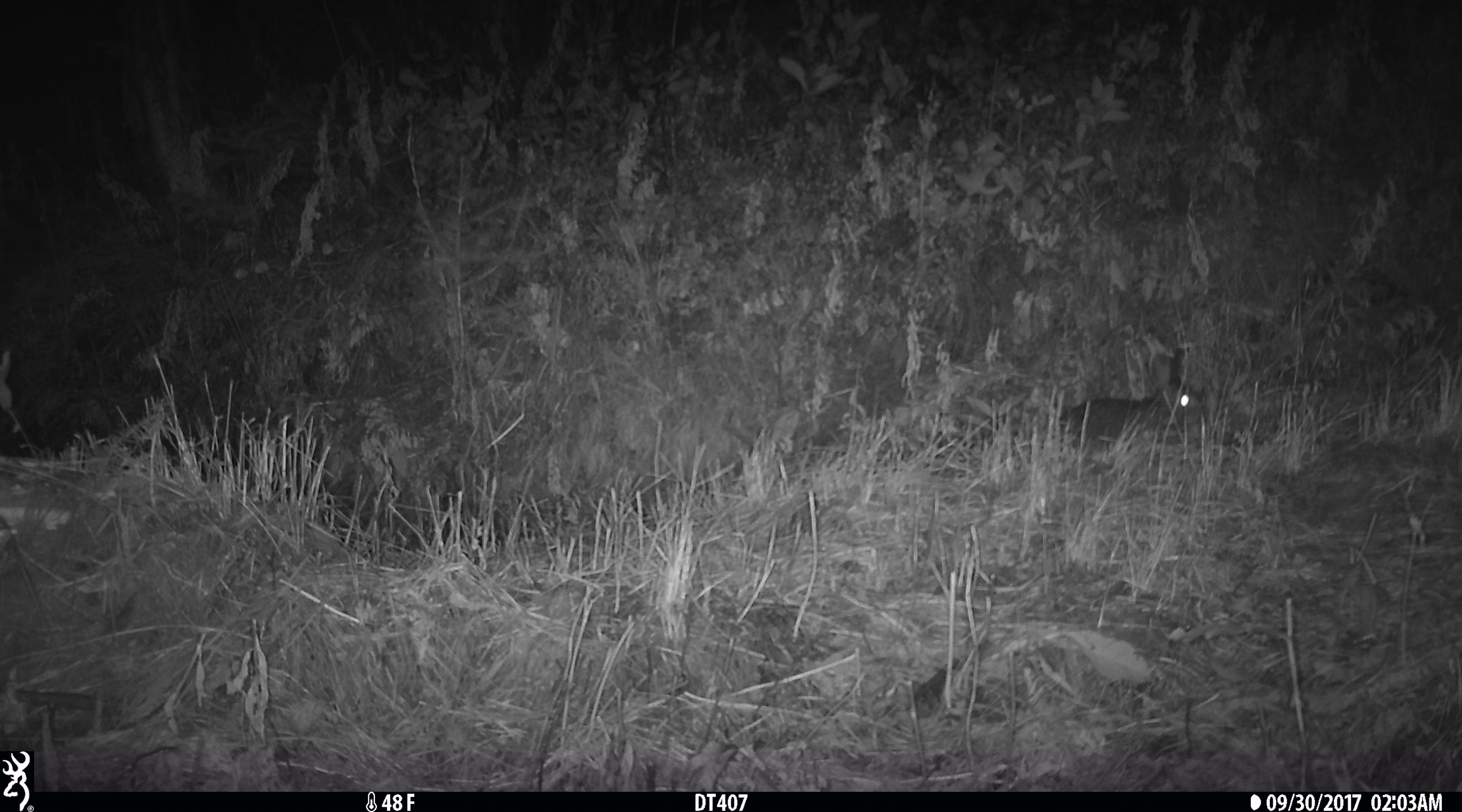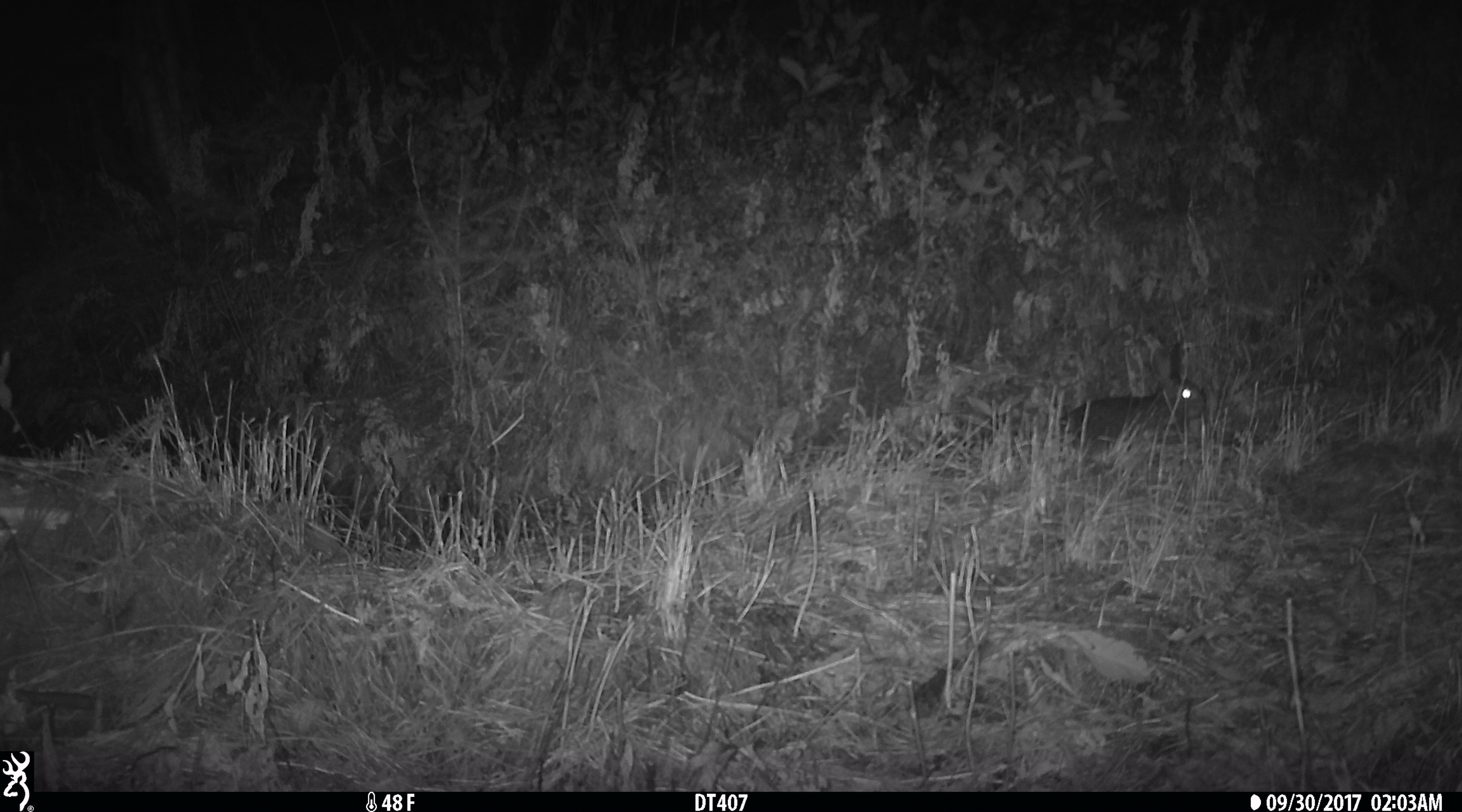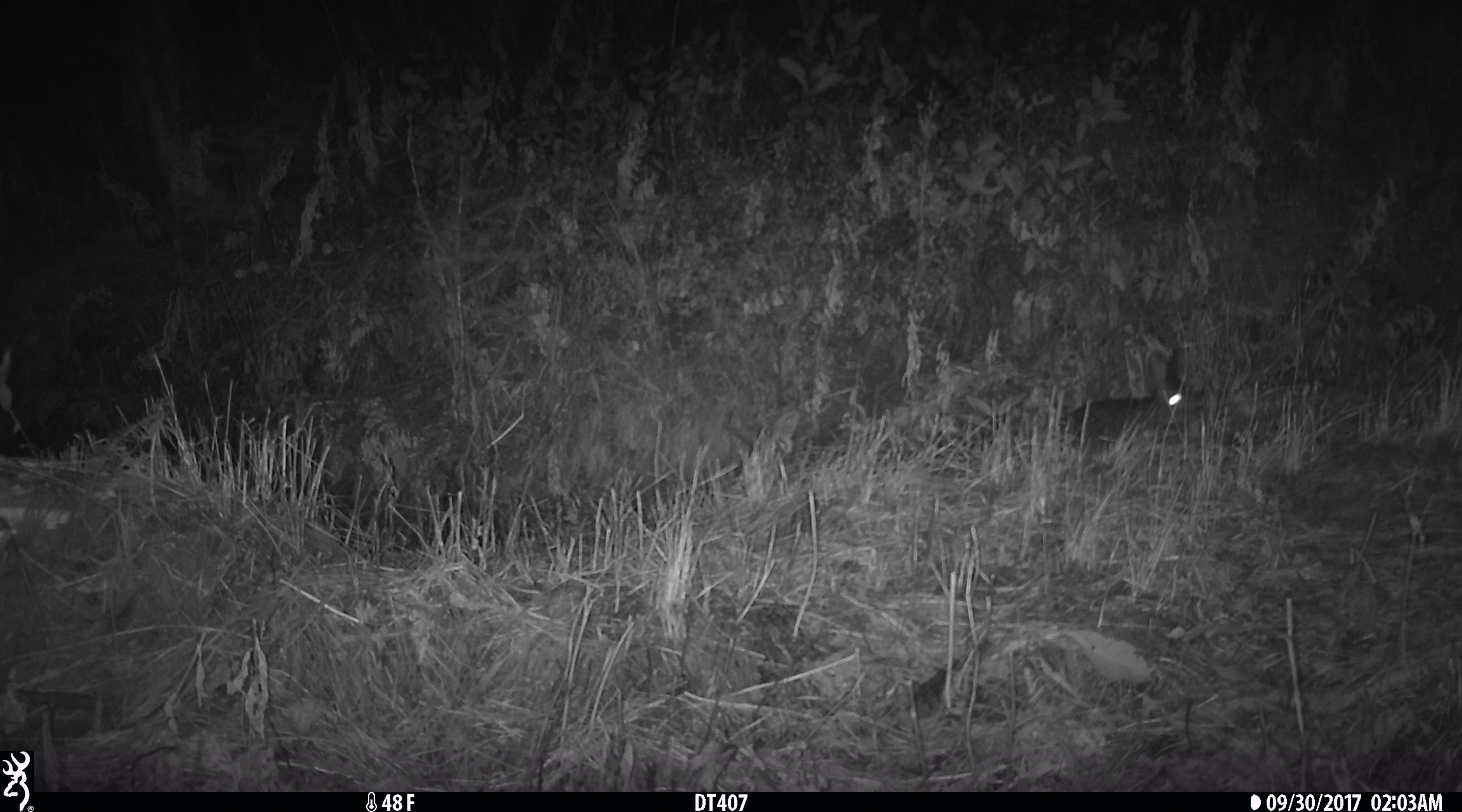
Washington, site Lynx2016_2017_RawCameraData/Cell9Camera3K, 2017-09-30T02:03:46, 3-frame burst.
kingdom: Animalia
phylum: Chordata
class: Mammalia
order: Lagomorpha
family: Leporidae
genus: Lepus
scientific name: Lepus americanus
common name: snowshoe hare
Lepus americanus (snowshoe hare). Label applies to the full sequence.